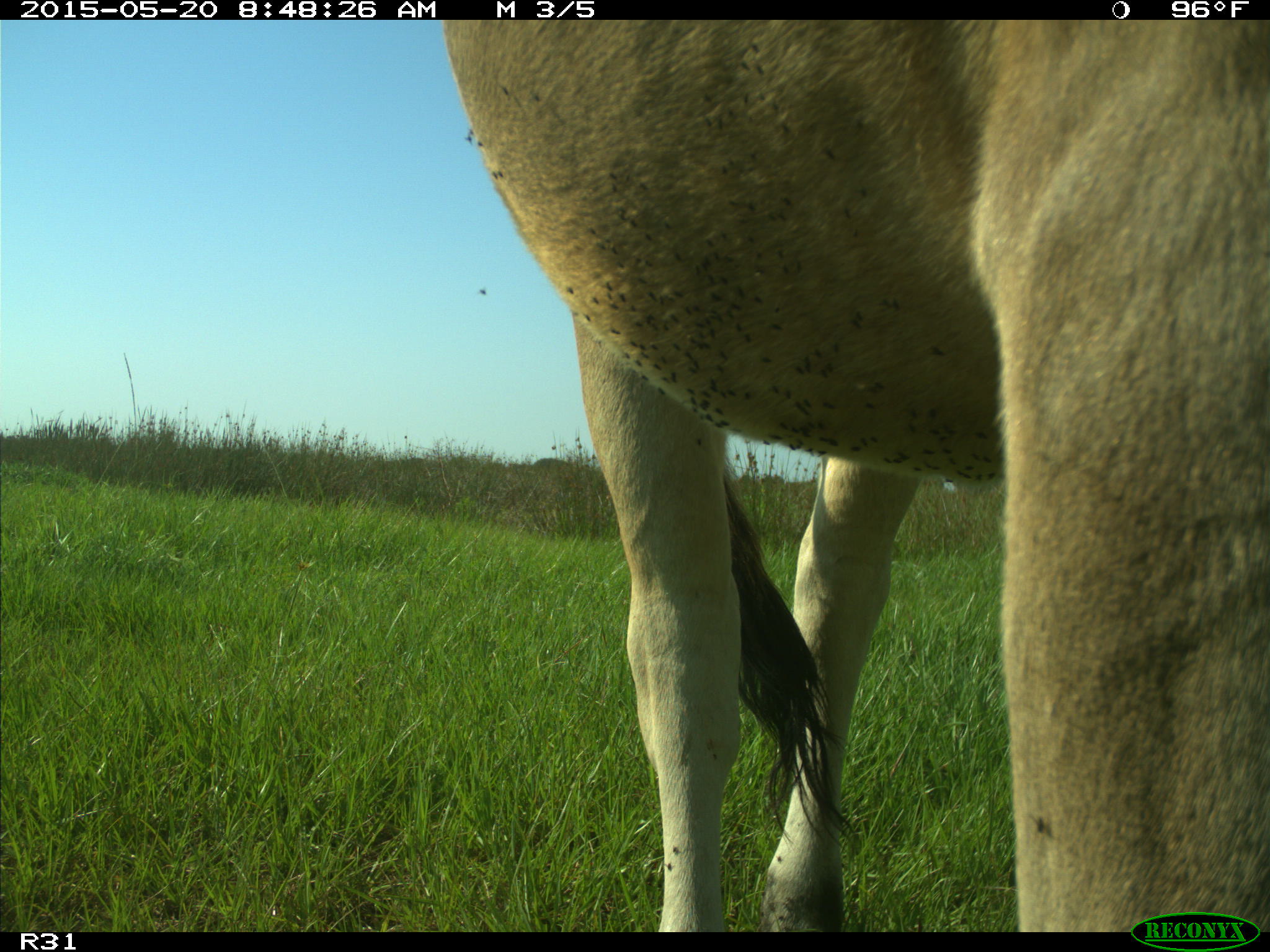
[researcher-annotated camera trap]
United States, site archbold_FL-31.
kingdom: Animalia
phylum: Chordata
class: Mammalia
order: Artiodactyla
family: Bovidae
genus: Bos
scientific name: Bos taurus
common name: domestic cow